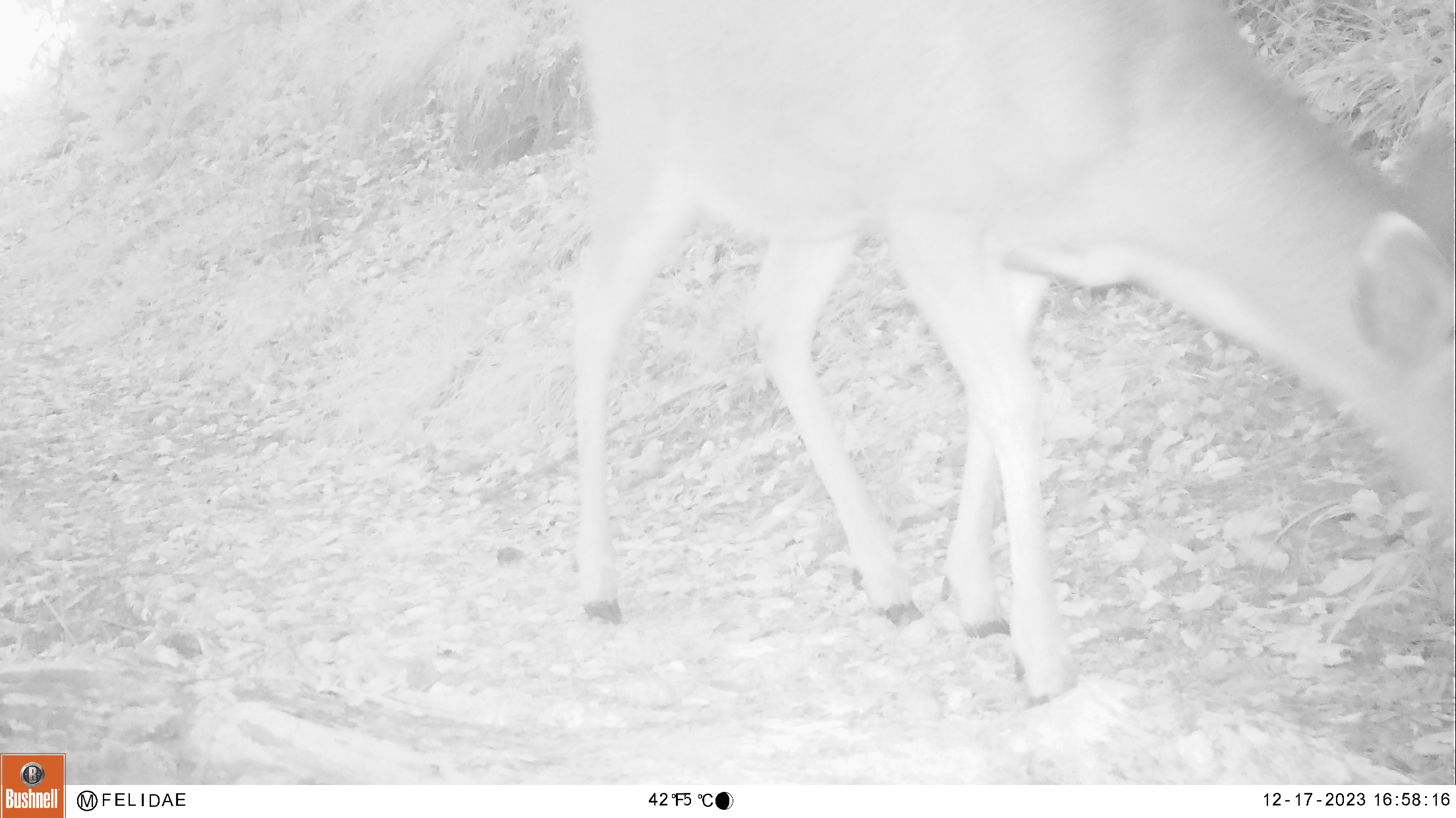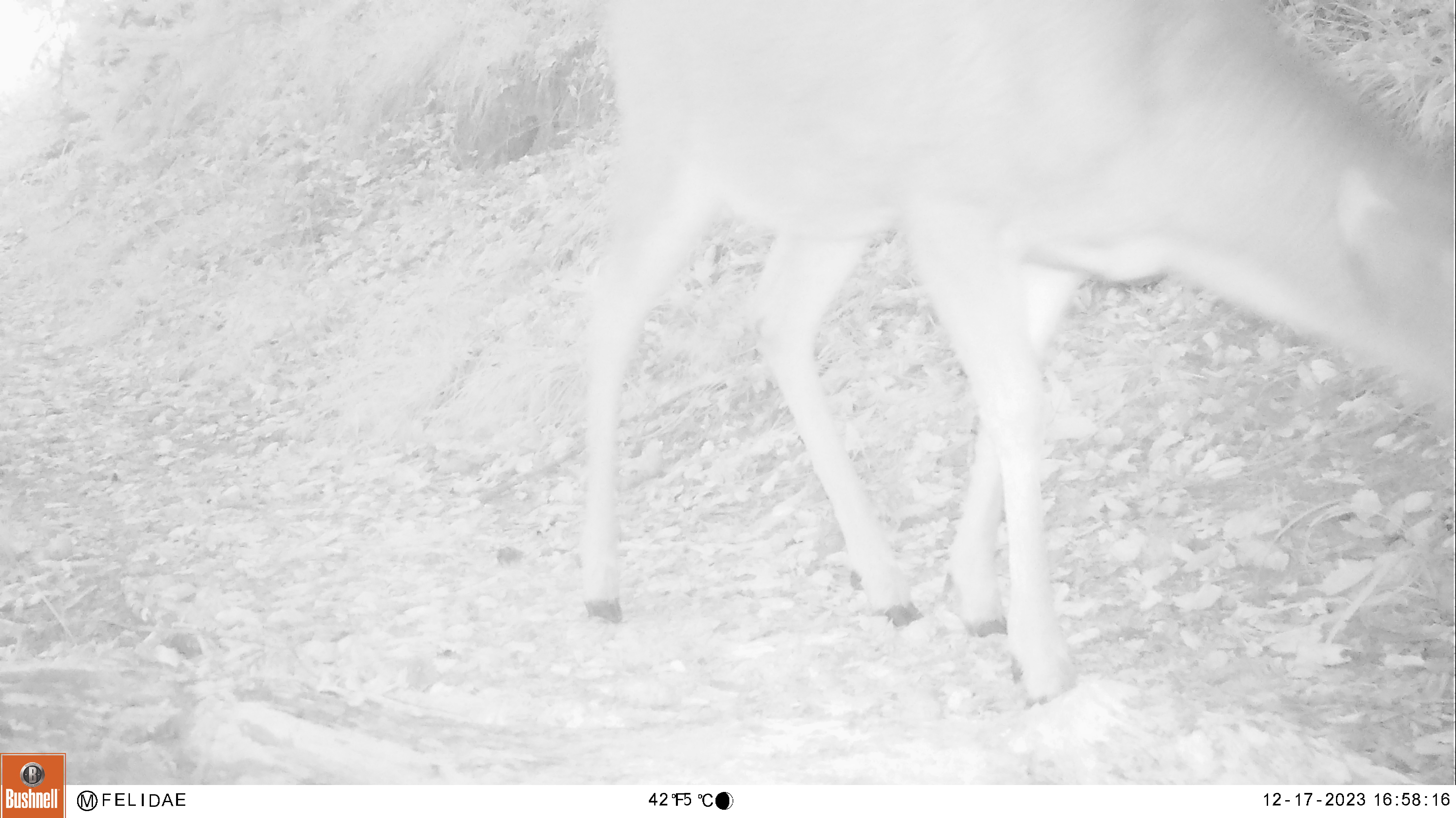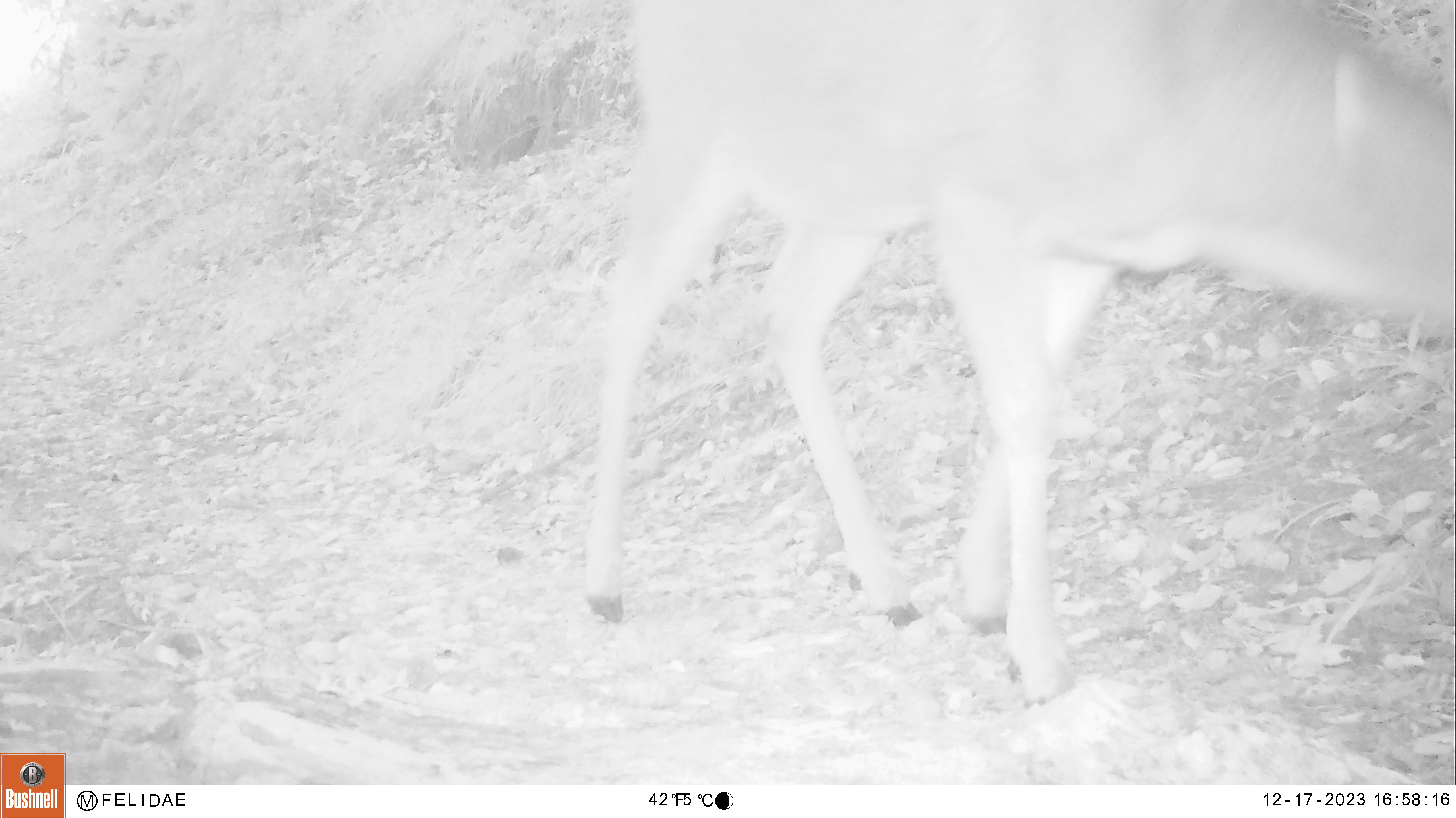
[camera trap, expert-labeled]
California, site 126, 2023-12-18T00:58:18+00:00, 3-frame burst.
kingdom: Animalia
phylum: Chordata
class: Mammalia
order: Artiodactyla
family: Cervidae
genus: Odocoileus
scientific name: Odocoileus hemionus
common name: mule deer